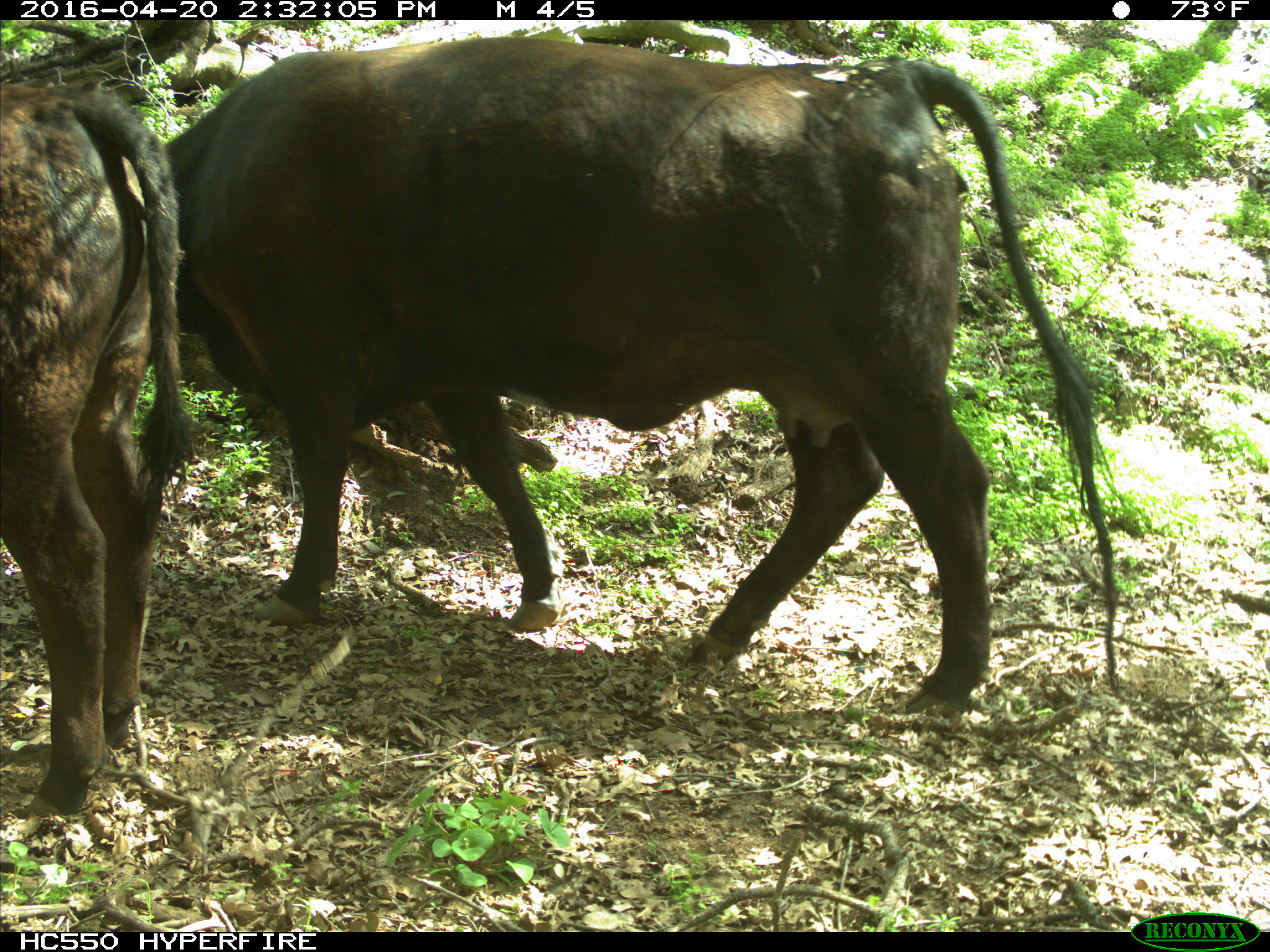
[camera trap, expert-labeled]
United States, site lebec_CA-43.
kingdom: Animalia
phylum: Chordata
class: Mammalia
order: Artiodactyla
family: Bovidae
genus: Bos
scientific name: Bos taurus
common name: domestic cow